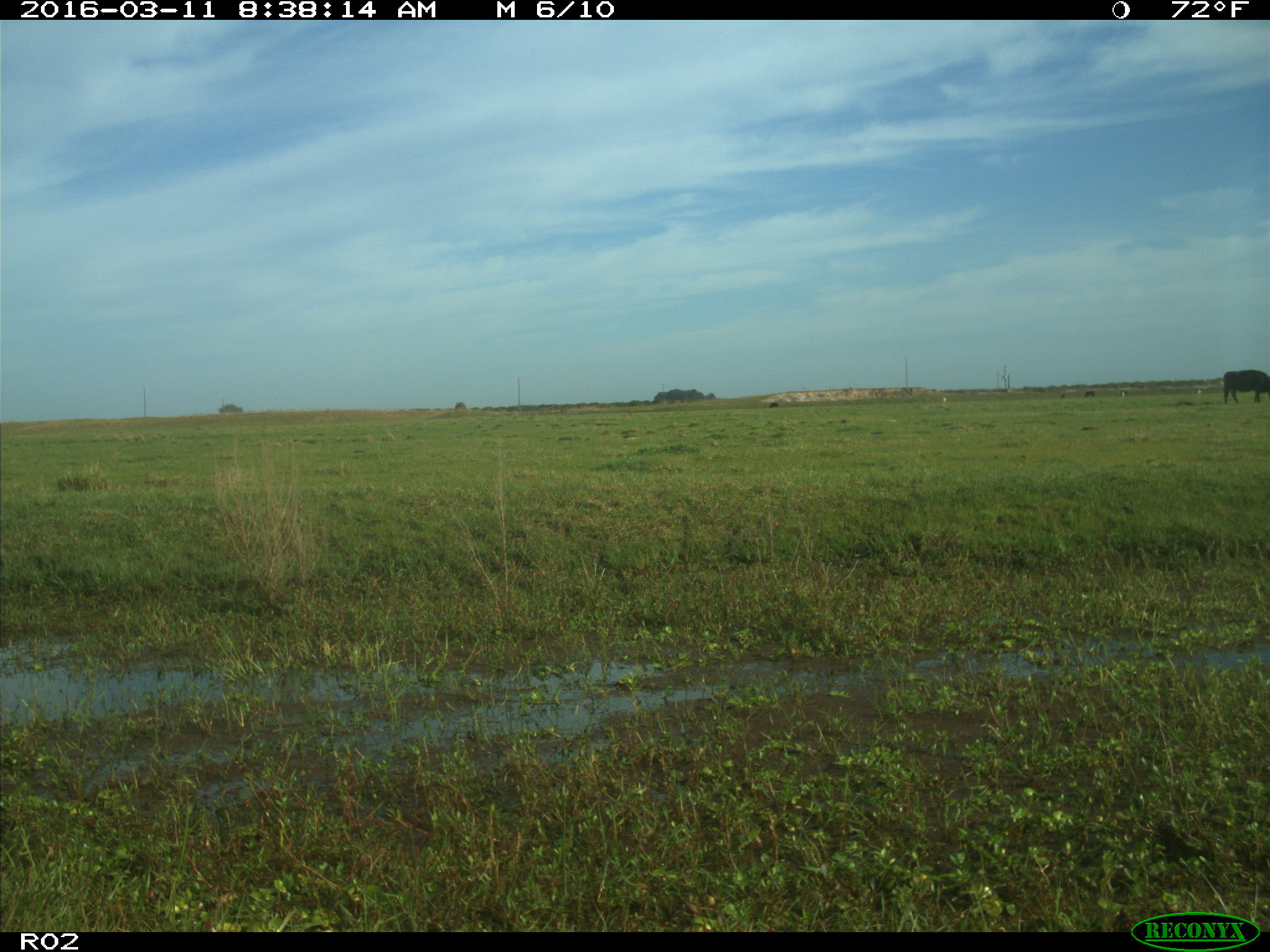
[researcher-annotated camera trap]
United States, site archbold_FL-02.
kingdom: Animalia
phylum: Chordata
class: Mammalia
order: Artiodactyla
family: Bovidae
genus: Bos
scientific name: Bos taurus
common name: domestic cow